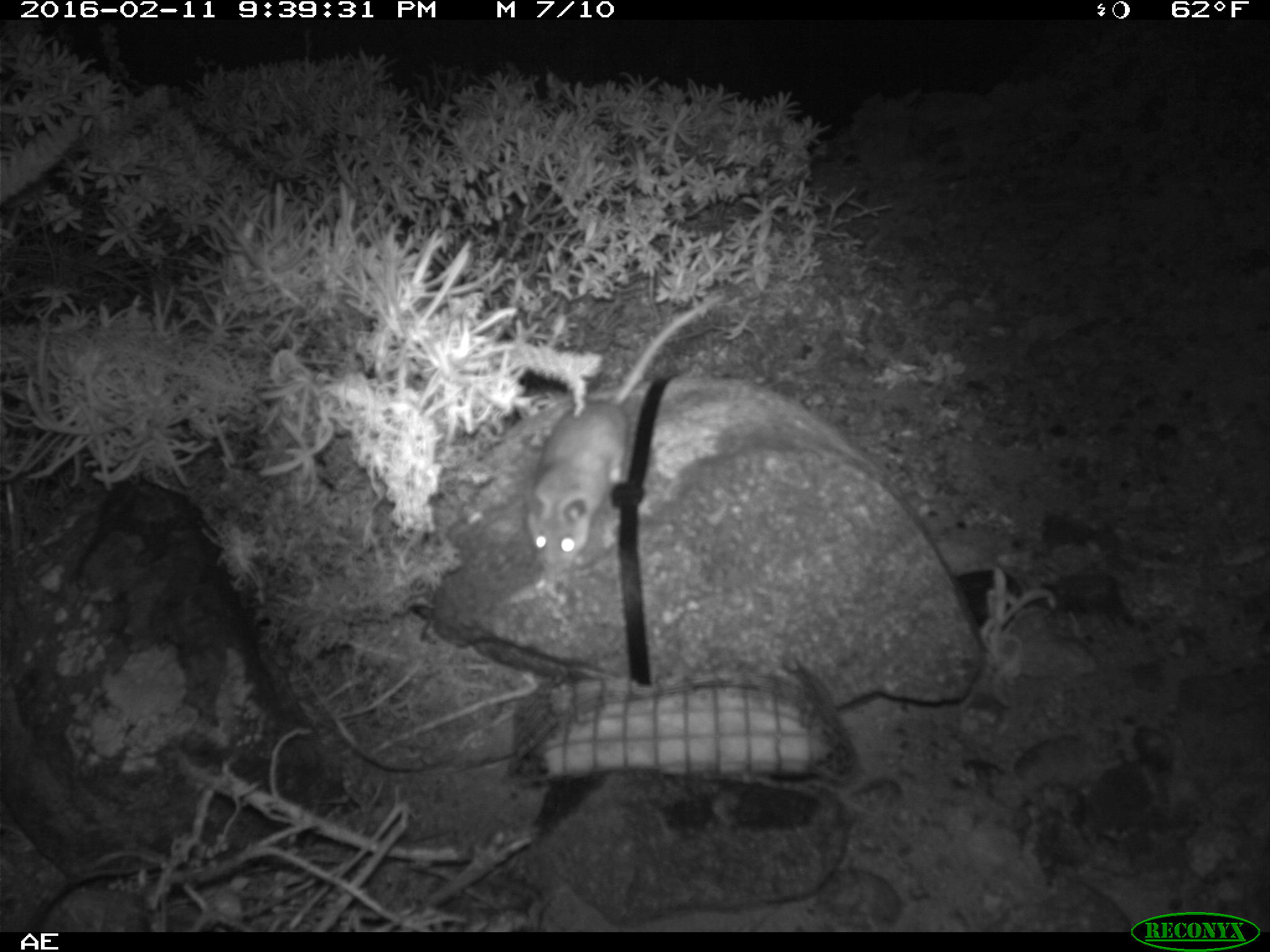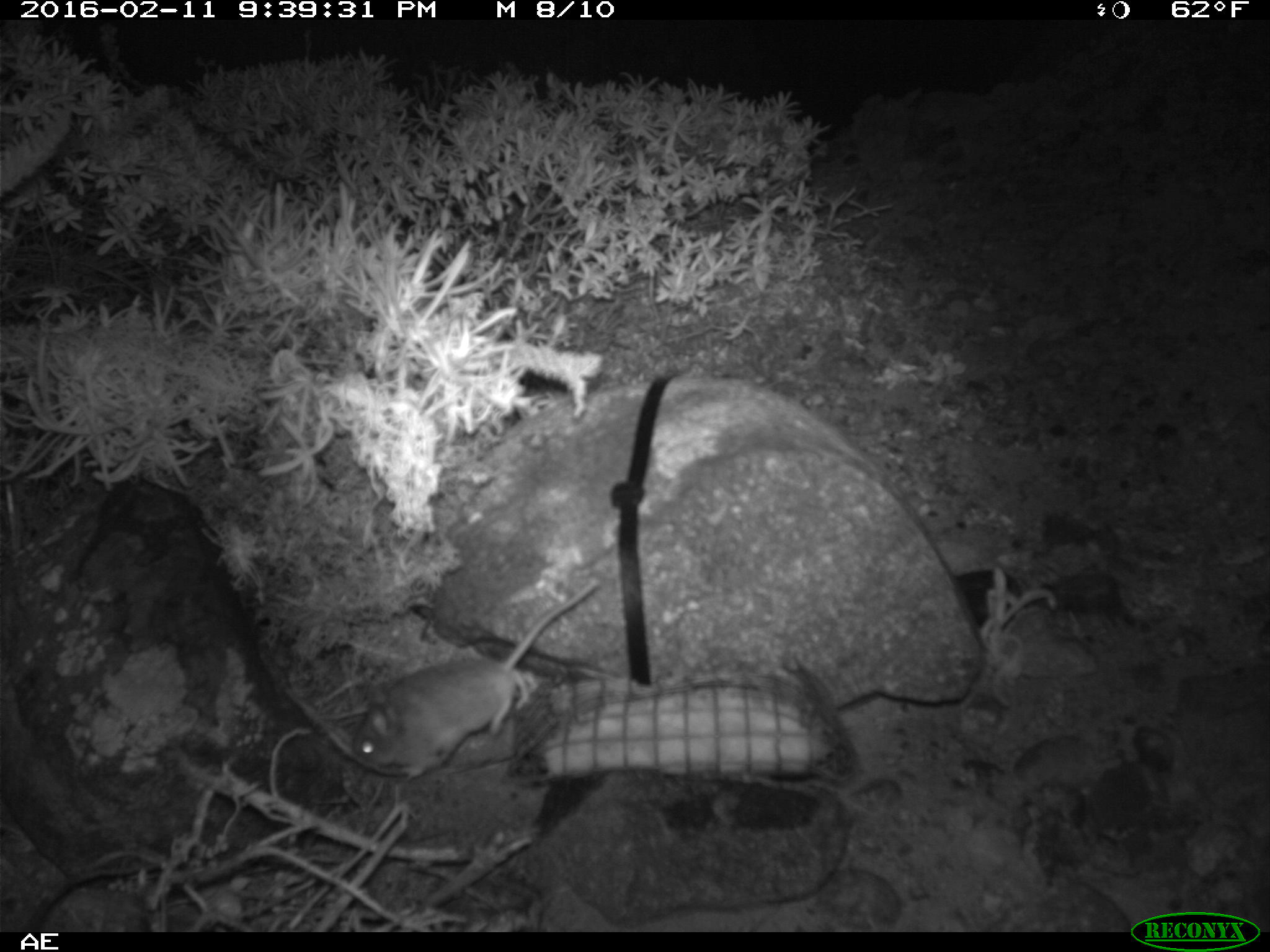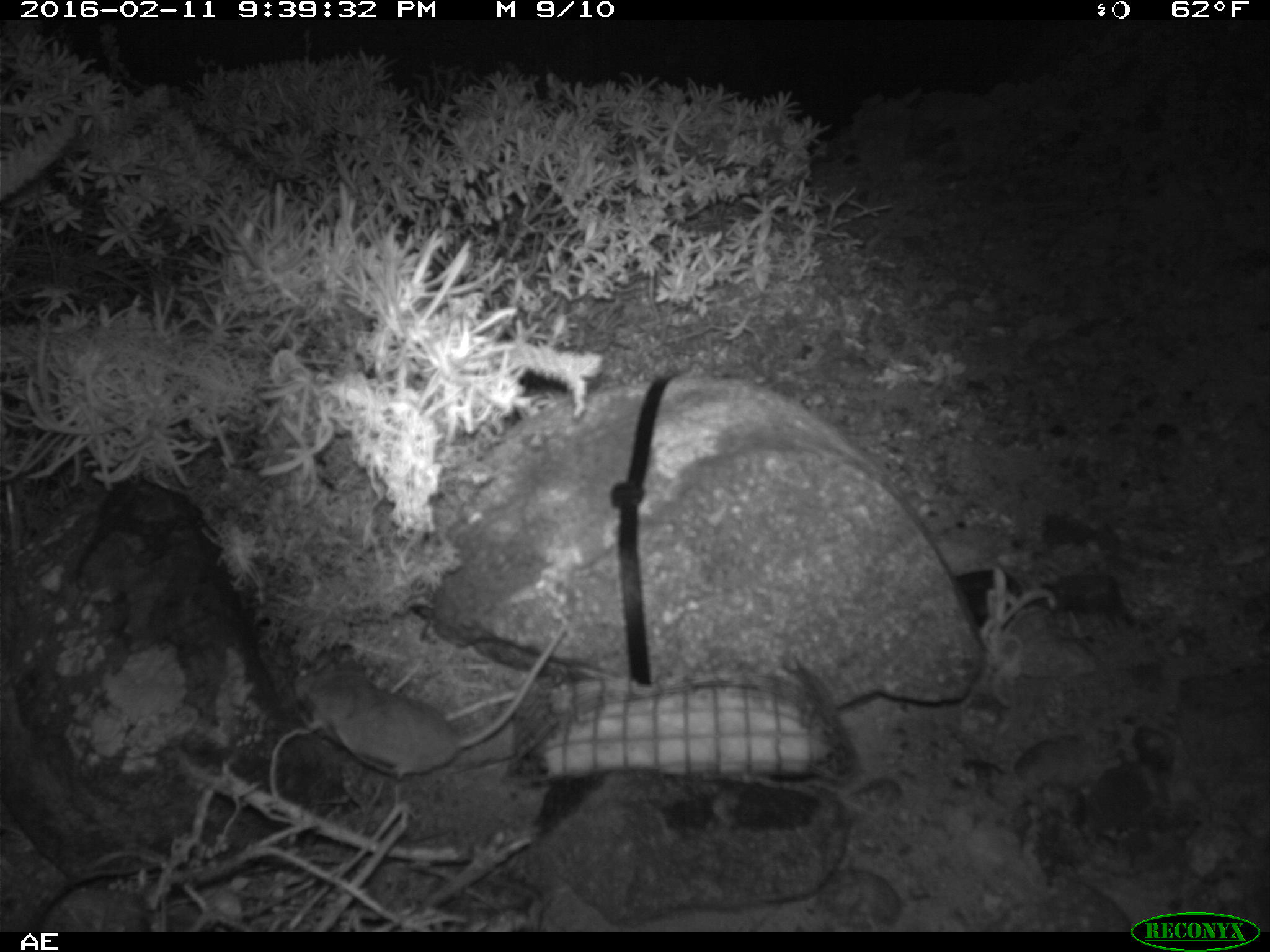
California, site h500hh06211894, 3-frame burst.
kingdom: Animalia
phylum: Chordata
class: Mammalia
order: Rodentia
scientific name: Rodentia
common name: rodent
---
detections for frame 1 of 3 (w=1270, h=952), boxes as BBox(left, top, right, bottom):
rodent: BBox(522, 293, 723, 576)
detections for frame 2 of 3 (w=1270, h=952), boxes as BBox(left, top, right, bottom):
rodent: BBox(350, 579, 599, 780)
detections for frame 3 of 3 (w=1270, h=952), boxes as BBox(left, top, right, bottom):
rodent: BBox(288, 622, 567, 779)